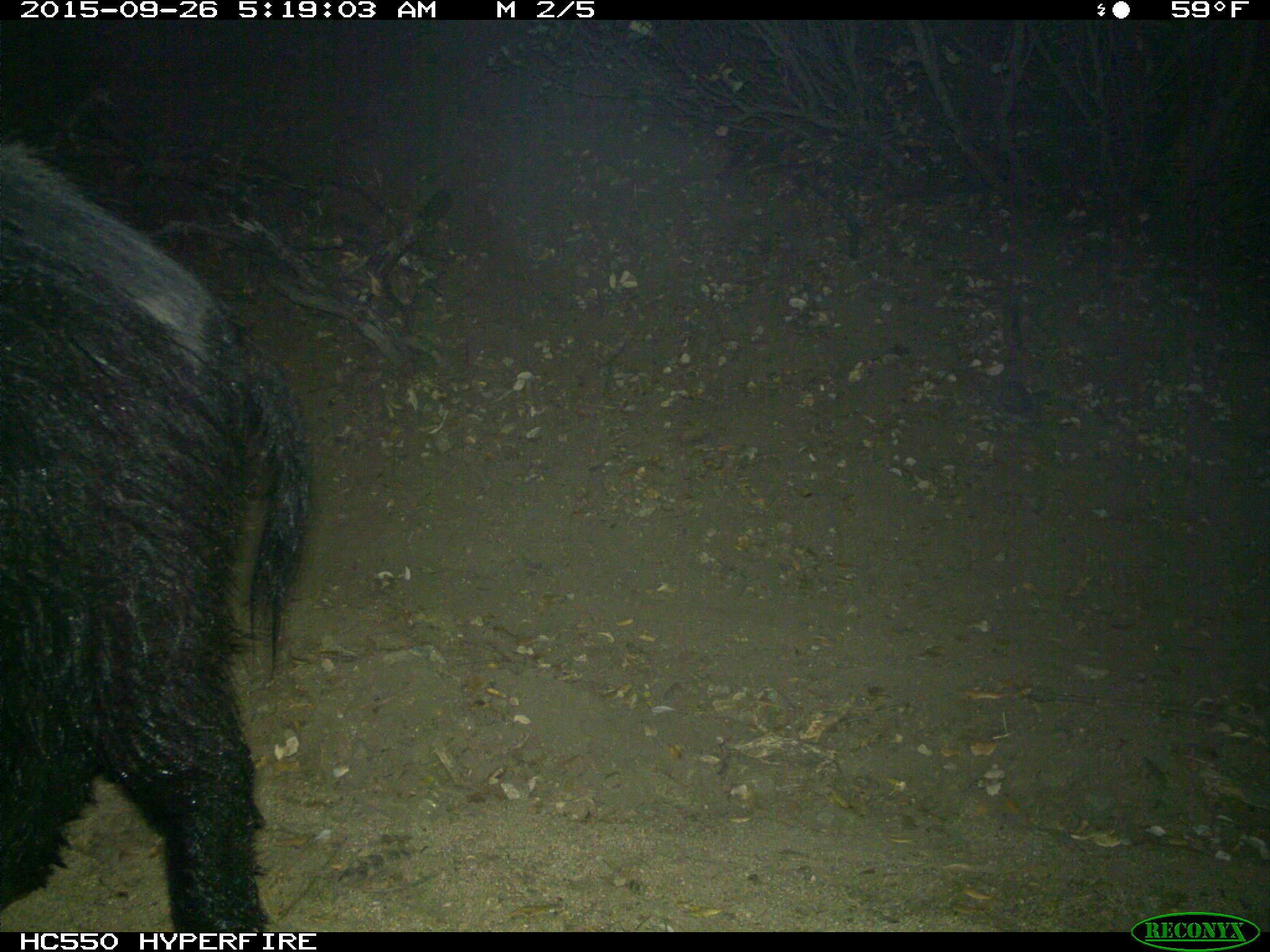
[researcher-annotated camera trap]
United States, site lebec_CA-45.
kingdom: Animalia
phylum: Chordata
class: Mammalia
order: Artiodactyla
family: Suidae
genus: Sus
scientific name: Sus scrofa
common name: wild boar